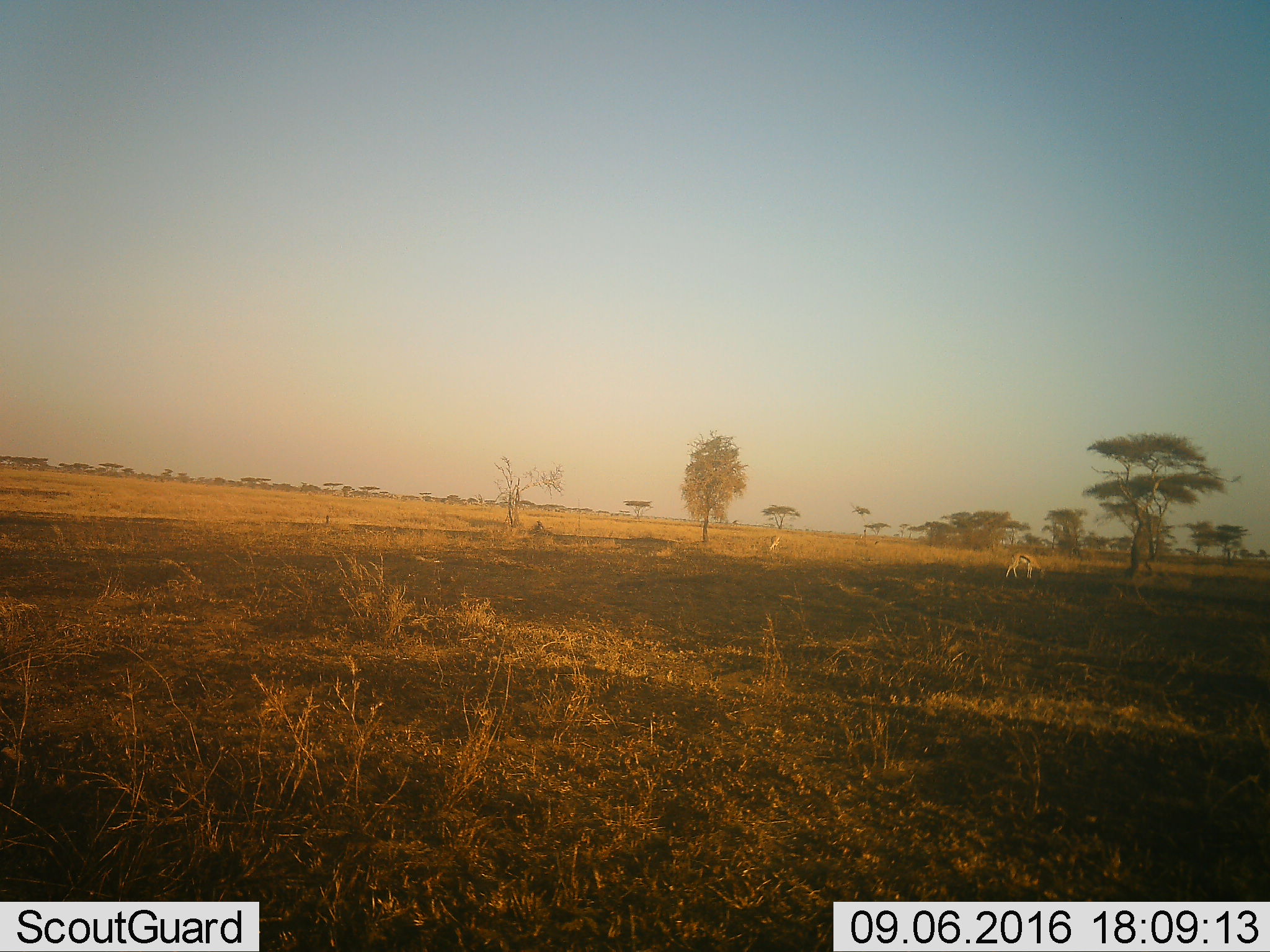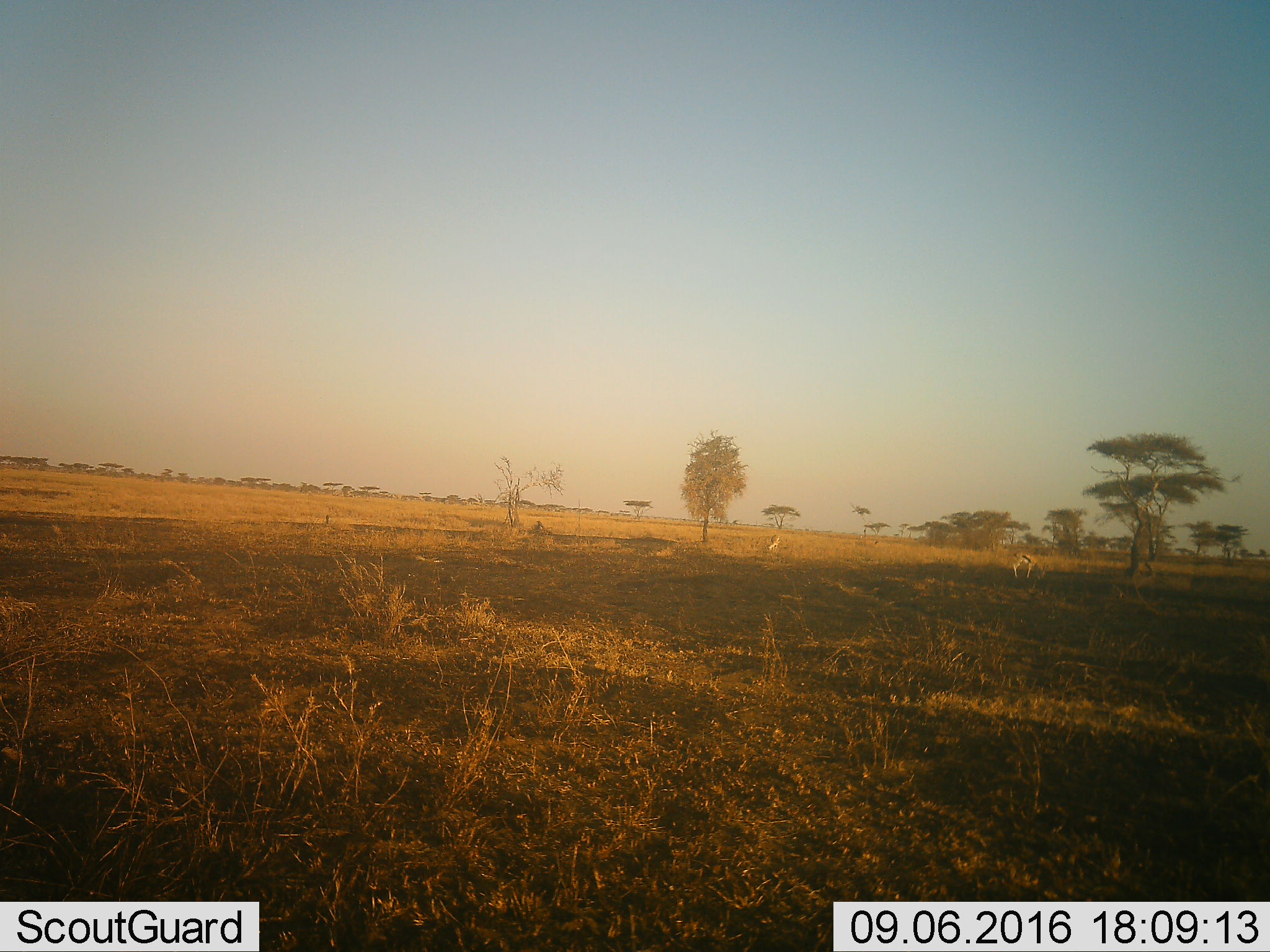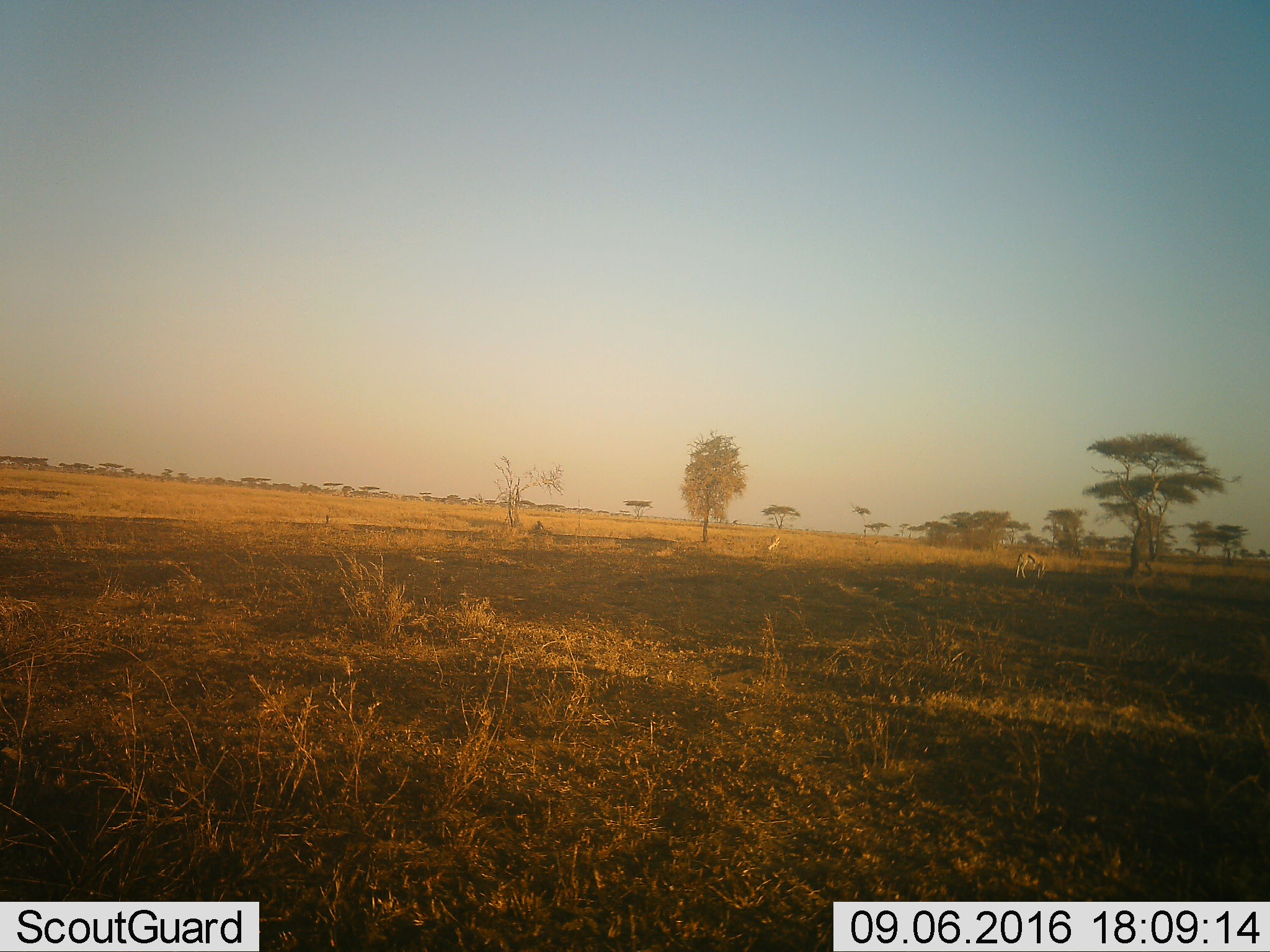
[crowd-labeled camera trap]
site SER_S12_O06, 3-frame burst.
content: unidentified animal